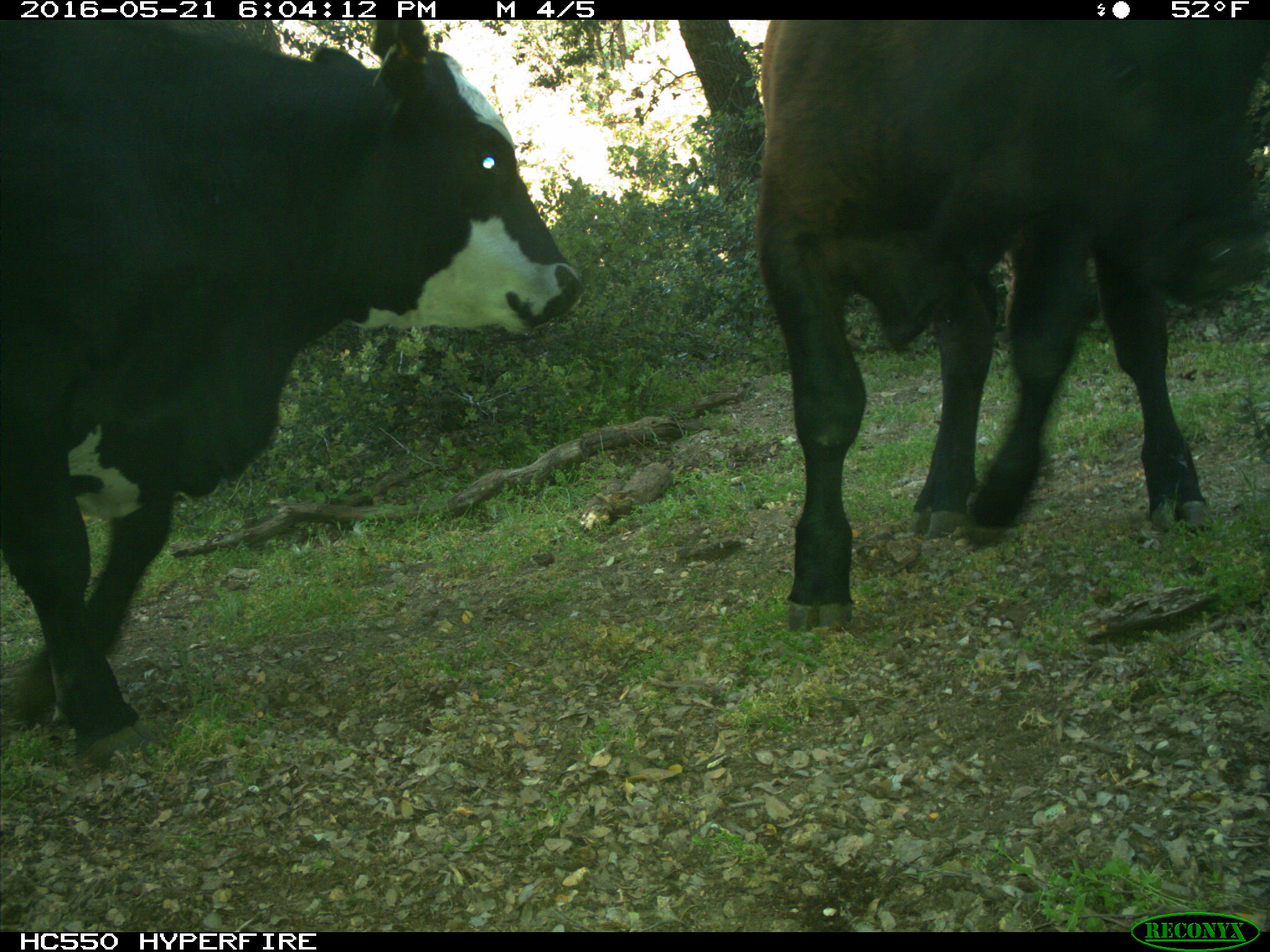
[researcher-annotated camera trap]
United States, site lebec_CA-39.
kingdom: Animalia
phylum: Chordata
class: Mammalia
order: Artiodactyla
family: Bovidae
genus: Bos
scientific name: Bos taurus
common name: domestic cow